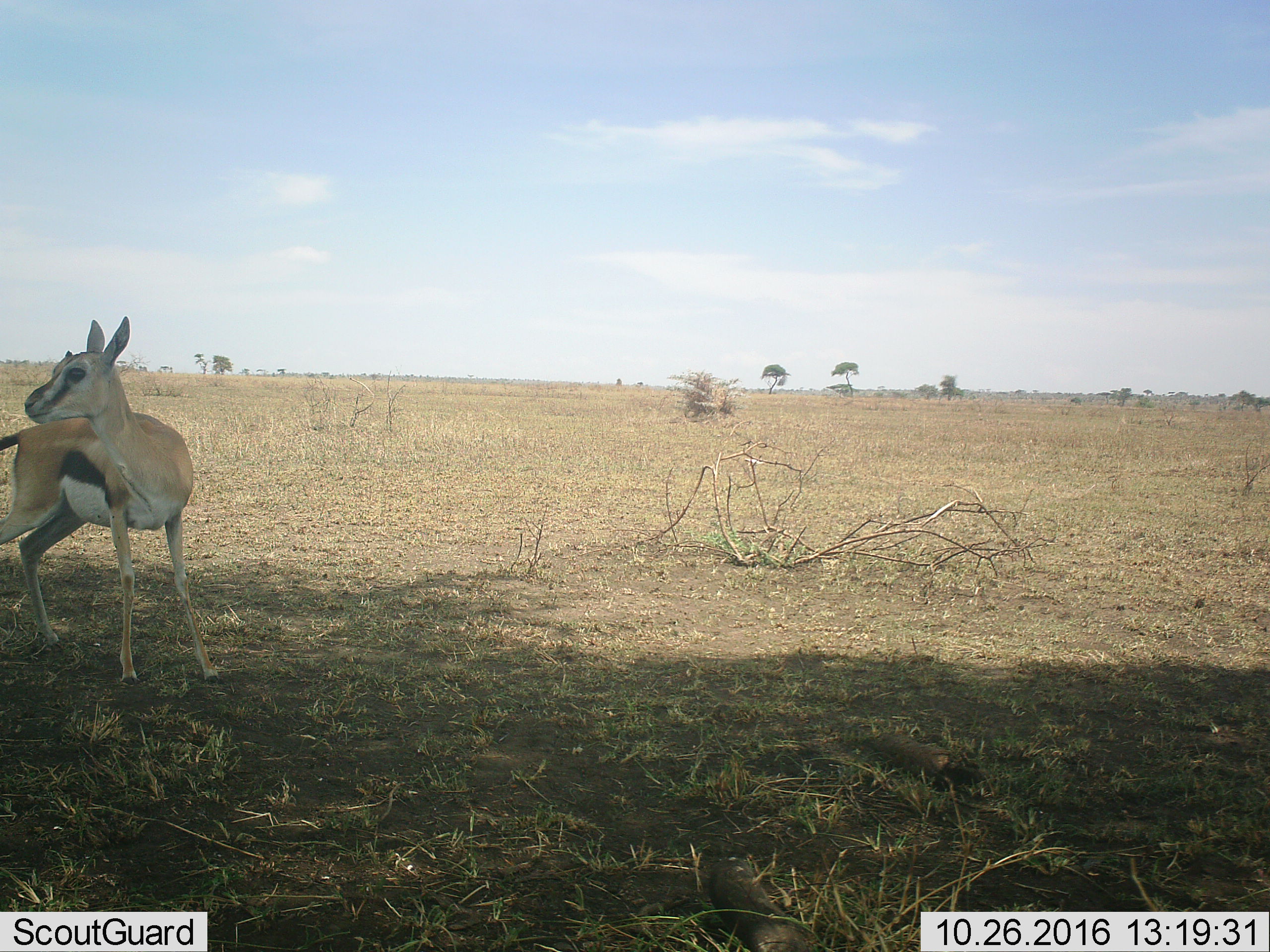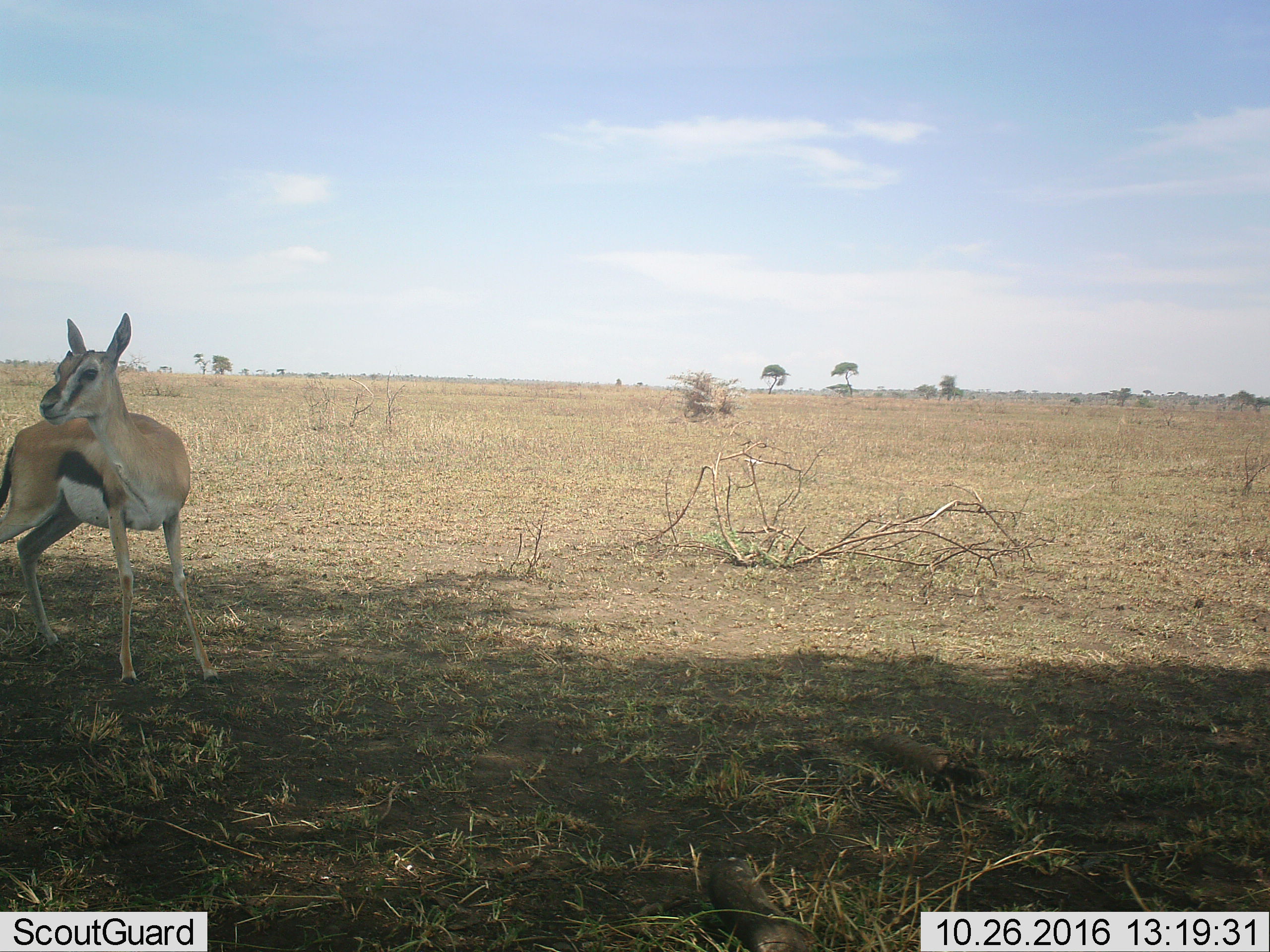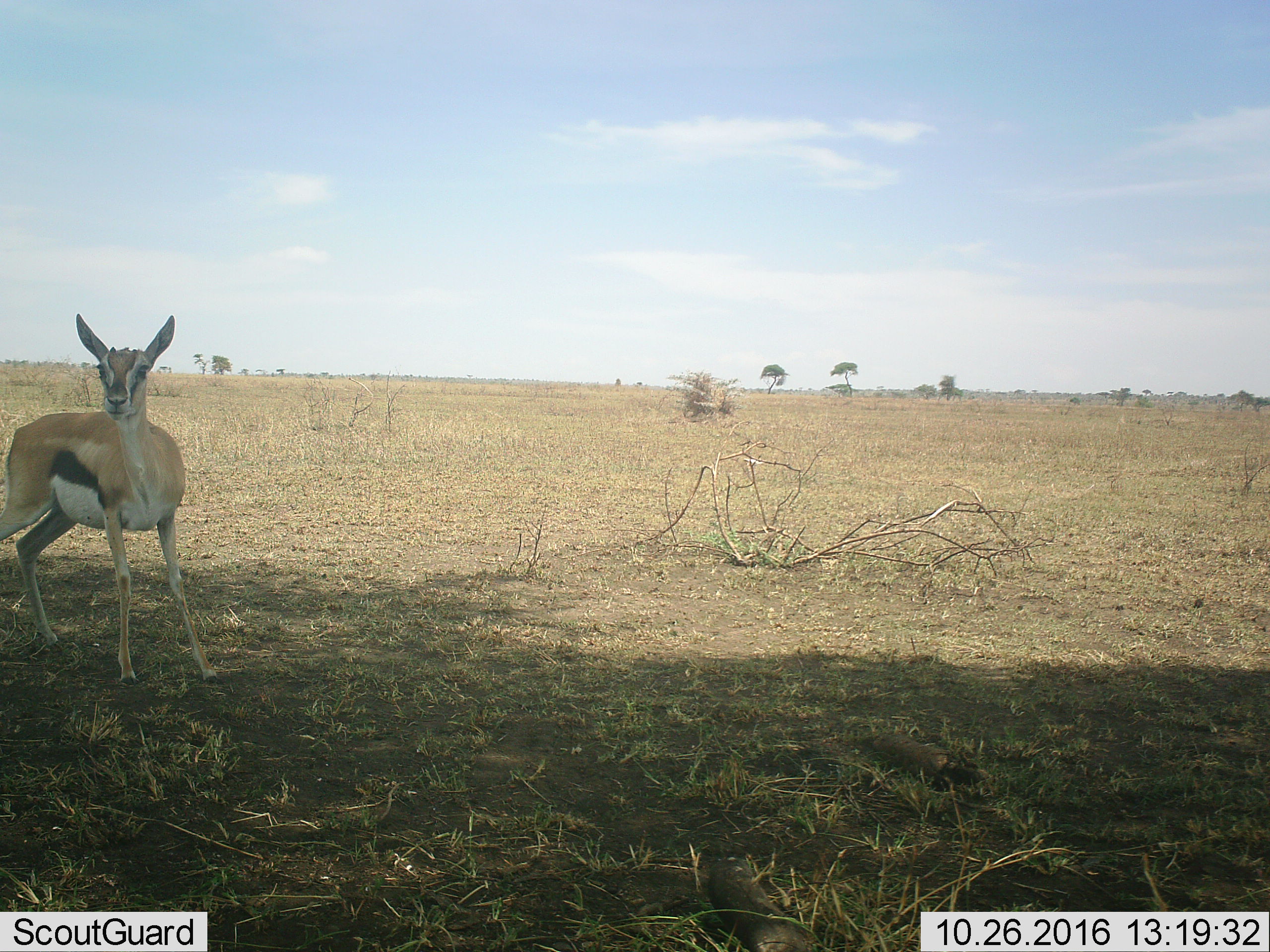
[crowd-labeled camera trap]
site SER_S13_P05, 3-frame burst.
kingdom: Animalia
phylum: Chordata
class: Mammalia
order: Artiodactyla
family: Bovidae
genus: Eudorcas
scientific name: Eudorcas thomsonii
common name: thomson's gazelle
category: gazellethomsons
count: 1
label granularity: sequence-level